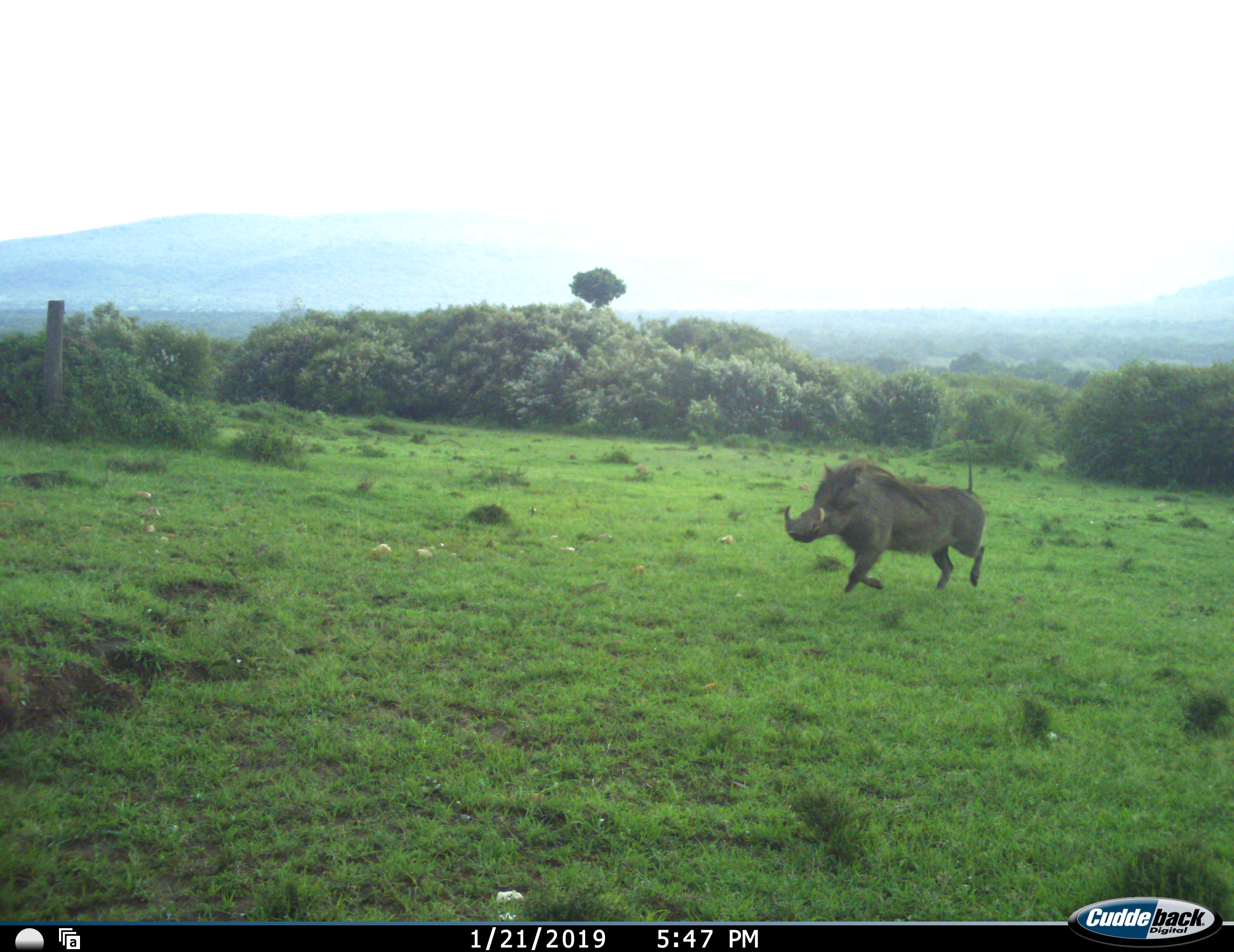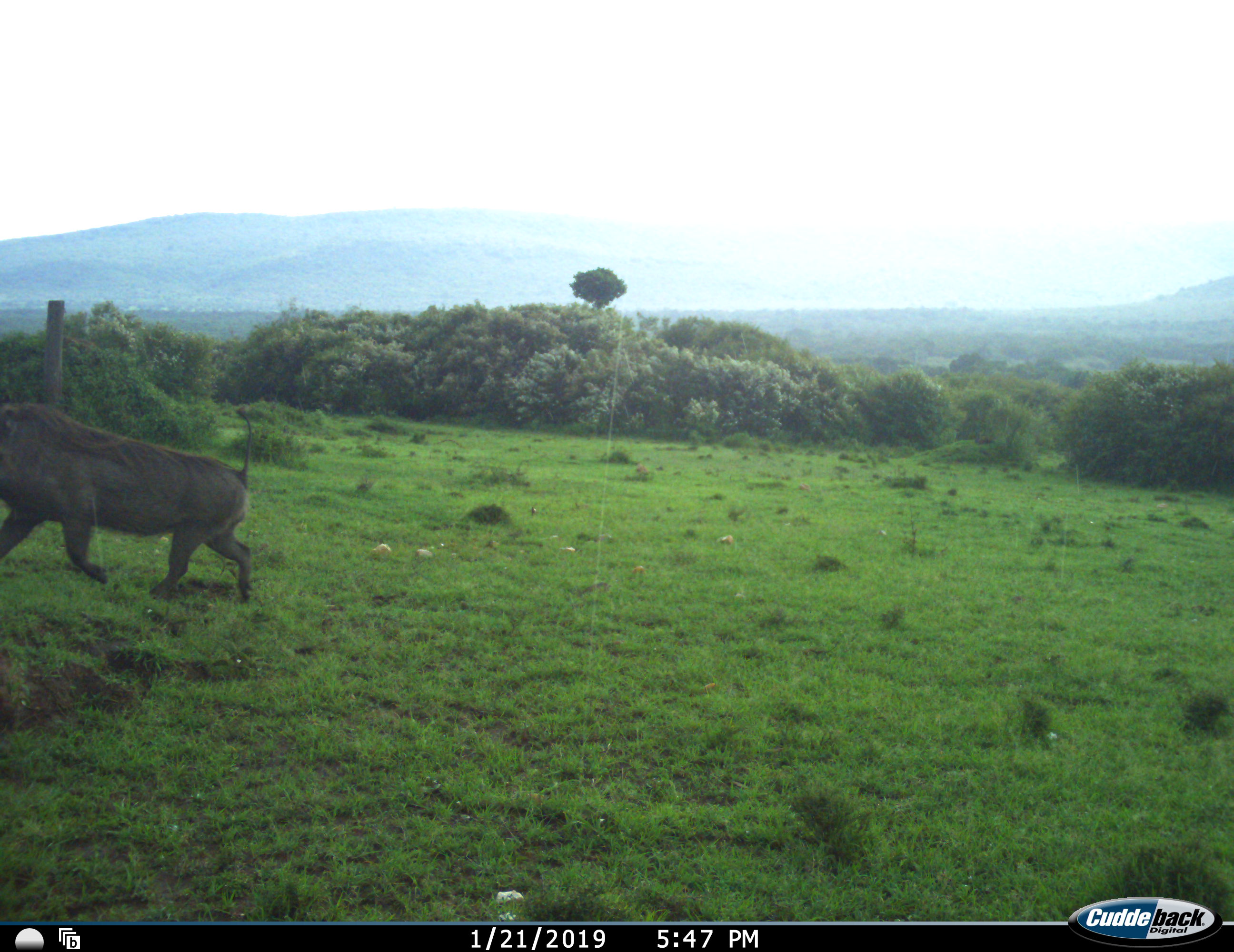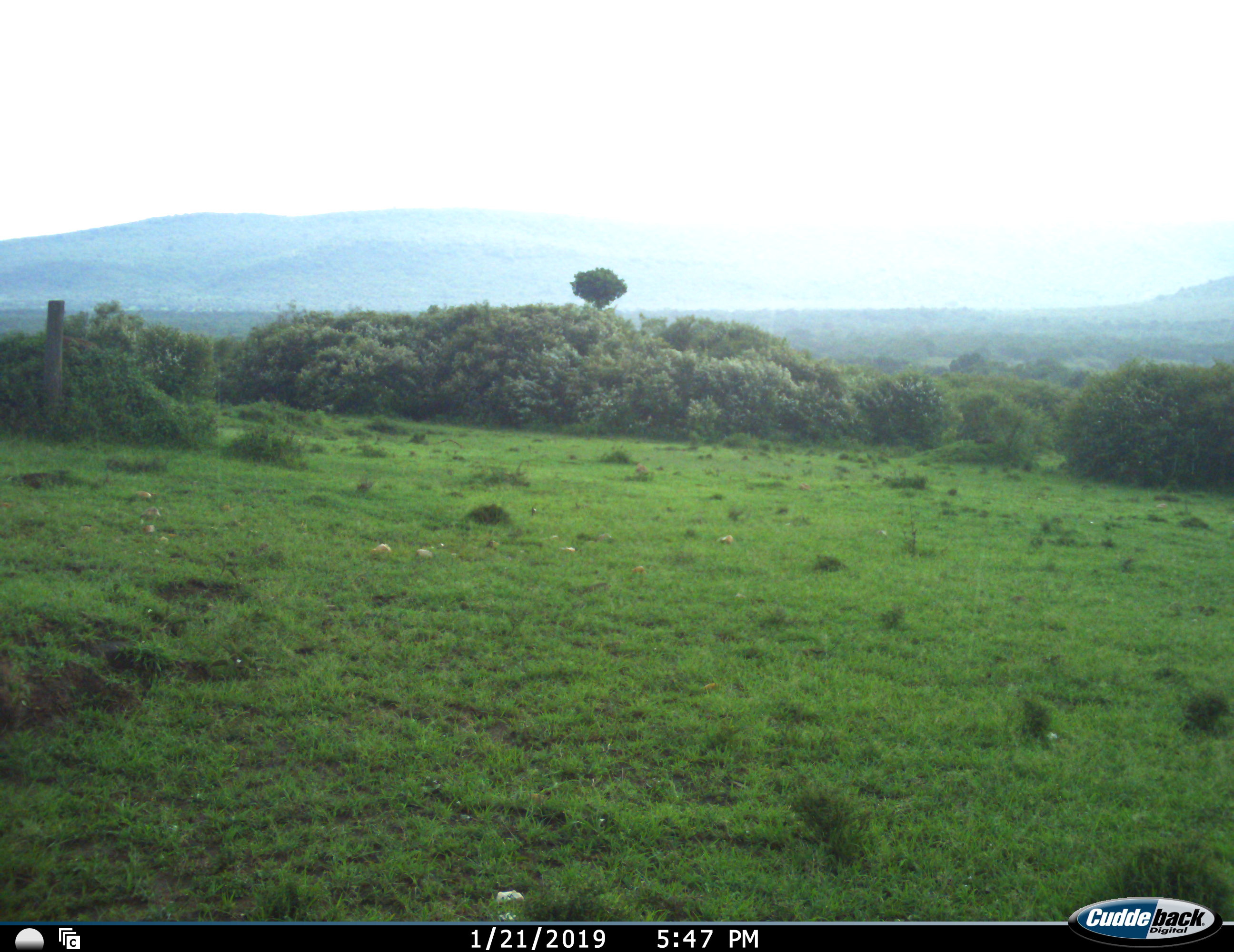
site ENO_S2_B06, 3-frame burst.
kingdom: Animalia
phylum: Chordata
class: Mammalia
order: Artiodactyla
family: Suidae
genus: Phacochoerus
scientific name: Phacochoerus africanus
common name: warthog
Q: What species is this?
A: Warthog (Phacochoerus africanus).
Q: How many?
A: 1.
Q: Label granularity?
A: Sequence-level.